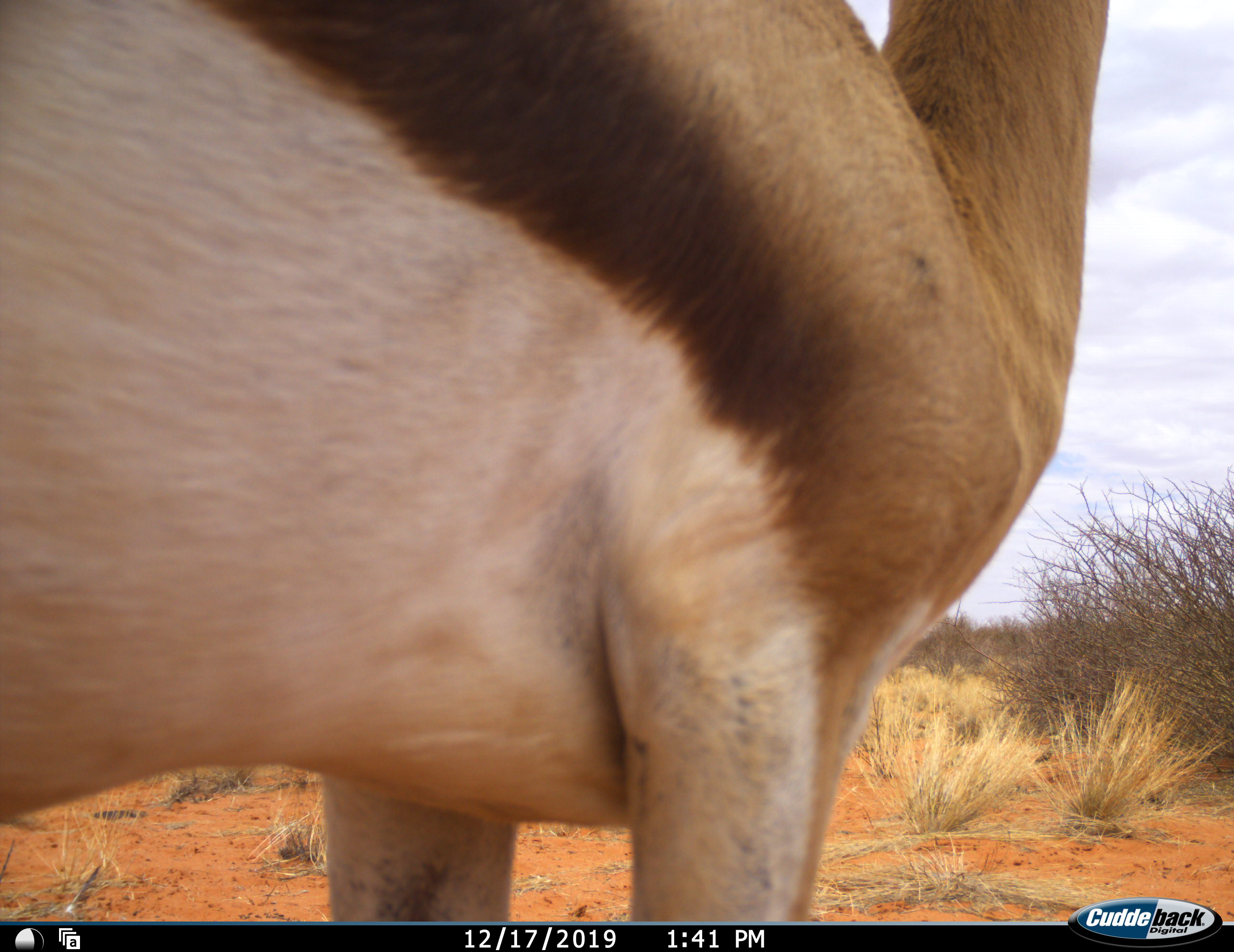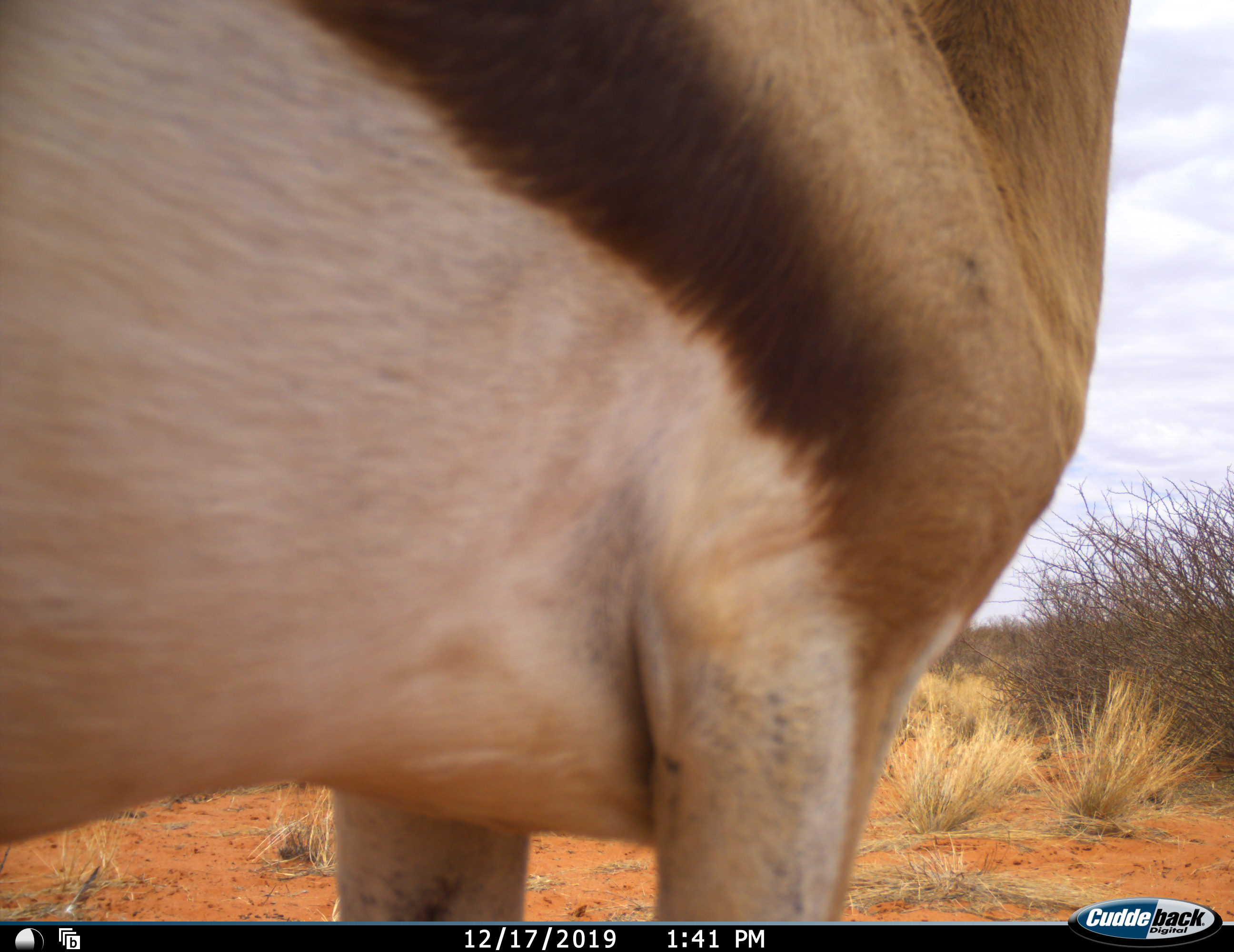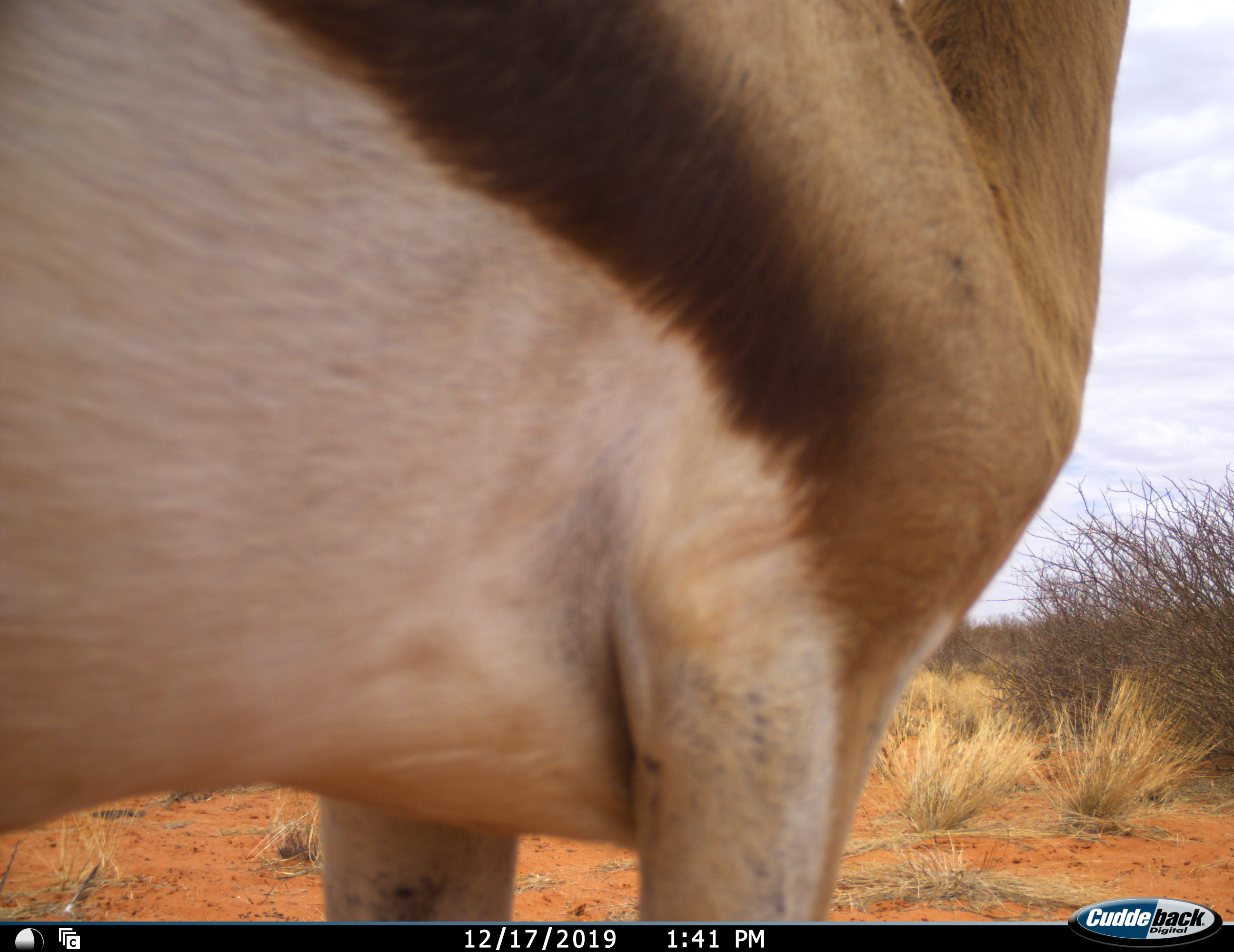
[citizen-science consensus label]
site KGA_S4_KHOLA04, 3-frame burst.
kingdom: Animalia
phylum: Chordata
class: Mammalia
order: Artiodactyla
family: Bovidae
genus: Antidorcas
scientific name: Antidorcas marsupialis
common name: springbok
Springbok (Antidorcas marsupialis), count 1. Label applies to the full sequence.